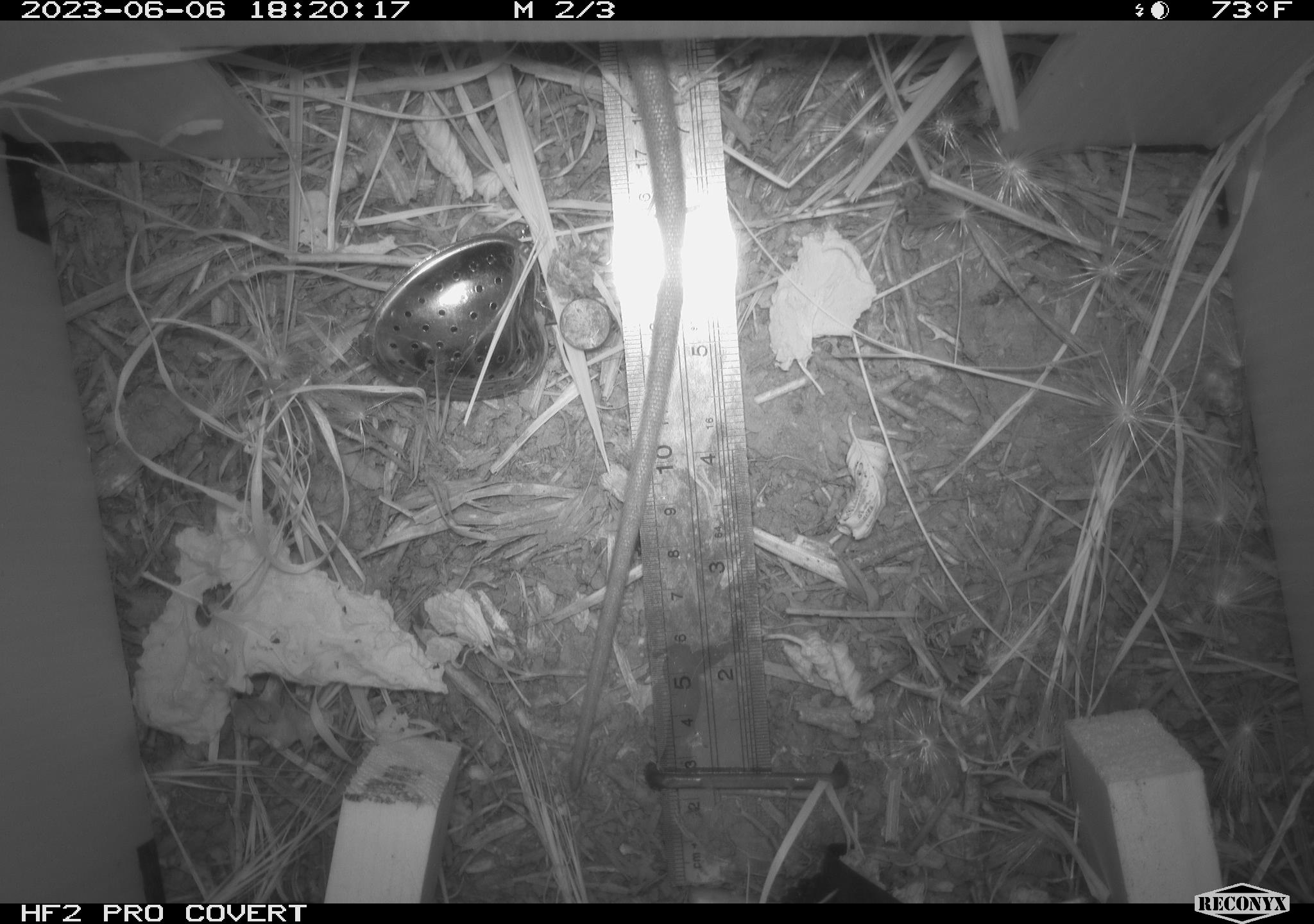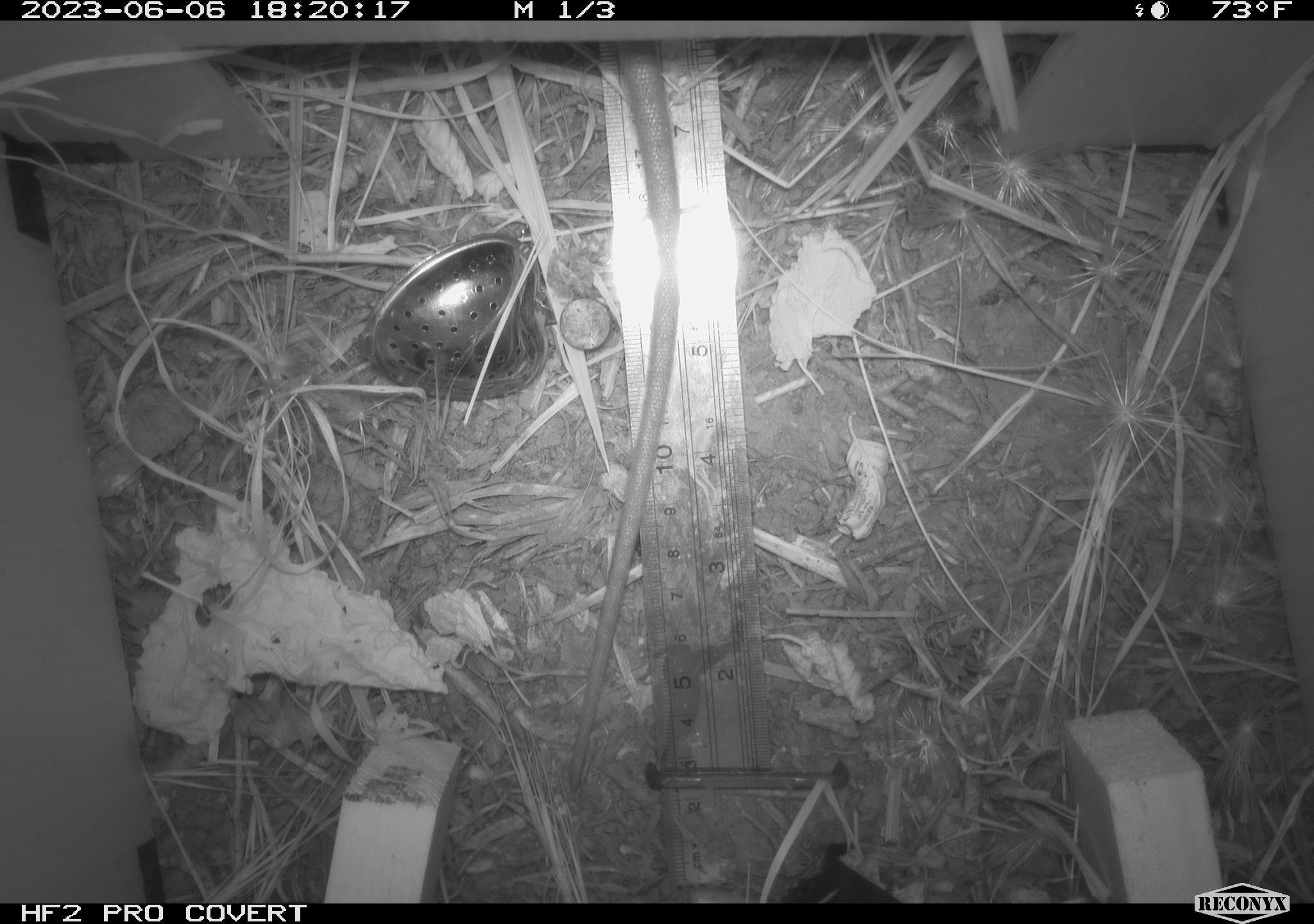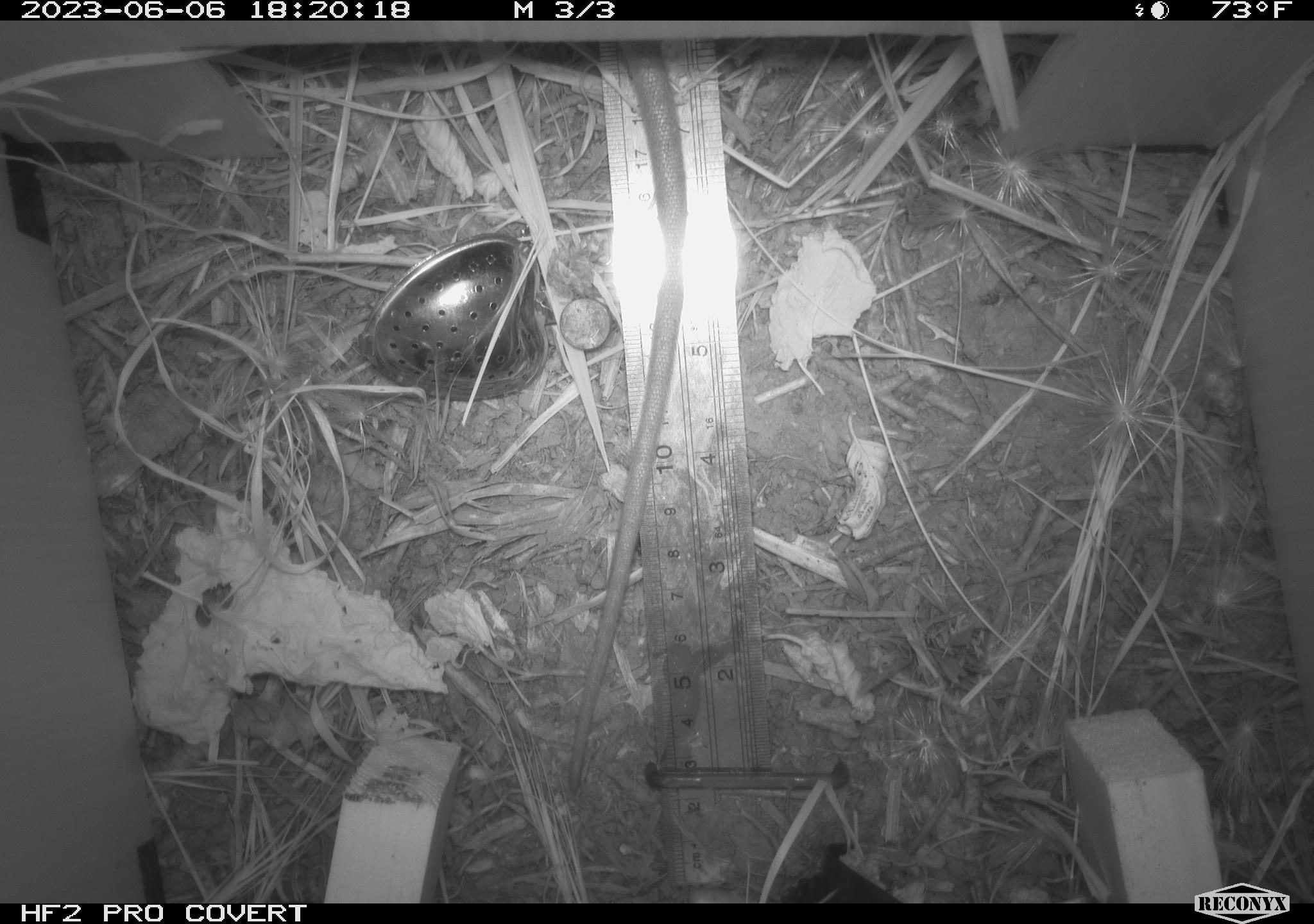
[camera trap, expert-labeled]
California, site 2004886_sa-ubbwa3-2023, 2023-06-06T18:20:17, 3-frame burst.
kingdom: Animalia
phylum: Chordata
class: Mammalia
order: Rodentia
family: Muridae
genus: Rattus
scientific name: Rattus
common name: rat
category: rattus species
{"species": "rattus species (rat) (Rattus)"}